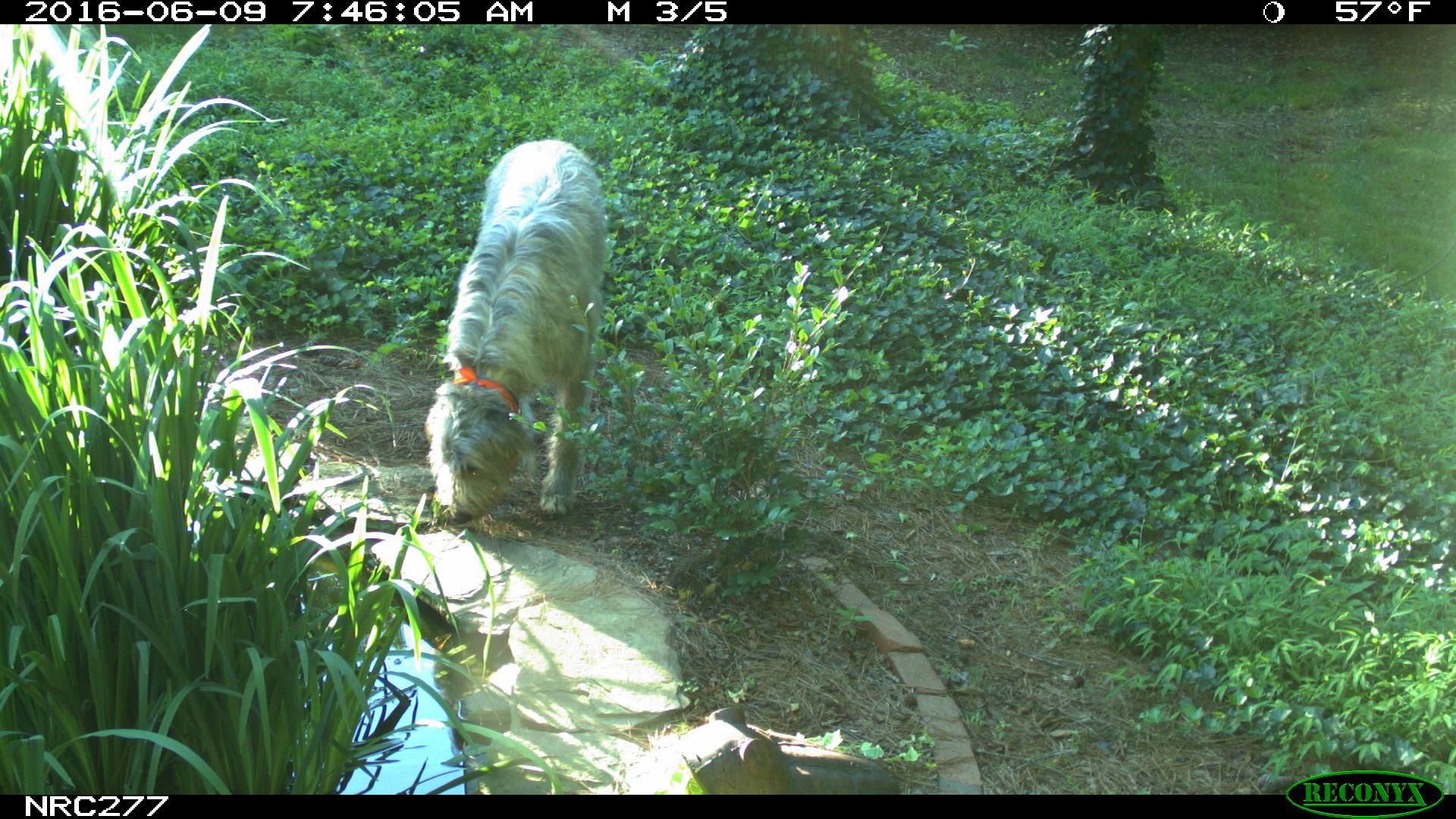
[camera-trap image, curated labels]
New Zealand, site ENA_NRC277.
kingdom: Animalia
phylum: Chordata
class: Mammalia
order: Carnivora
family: Canidae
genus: Canis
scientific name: Canis familiaris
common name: domestic dog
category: dog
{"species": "dog (domestic dog) (Canis familiaris)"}